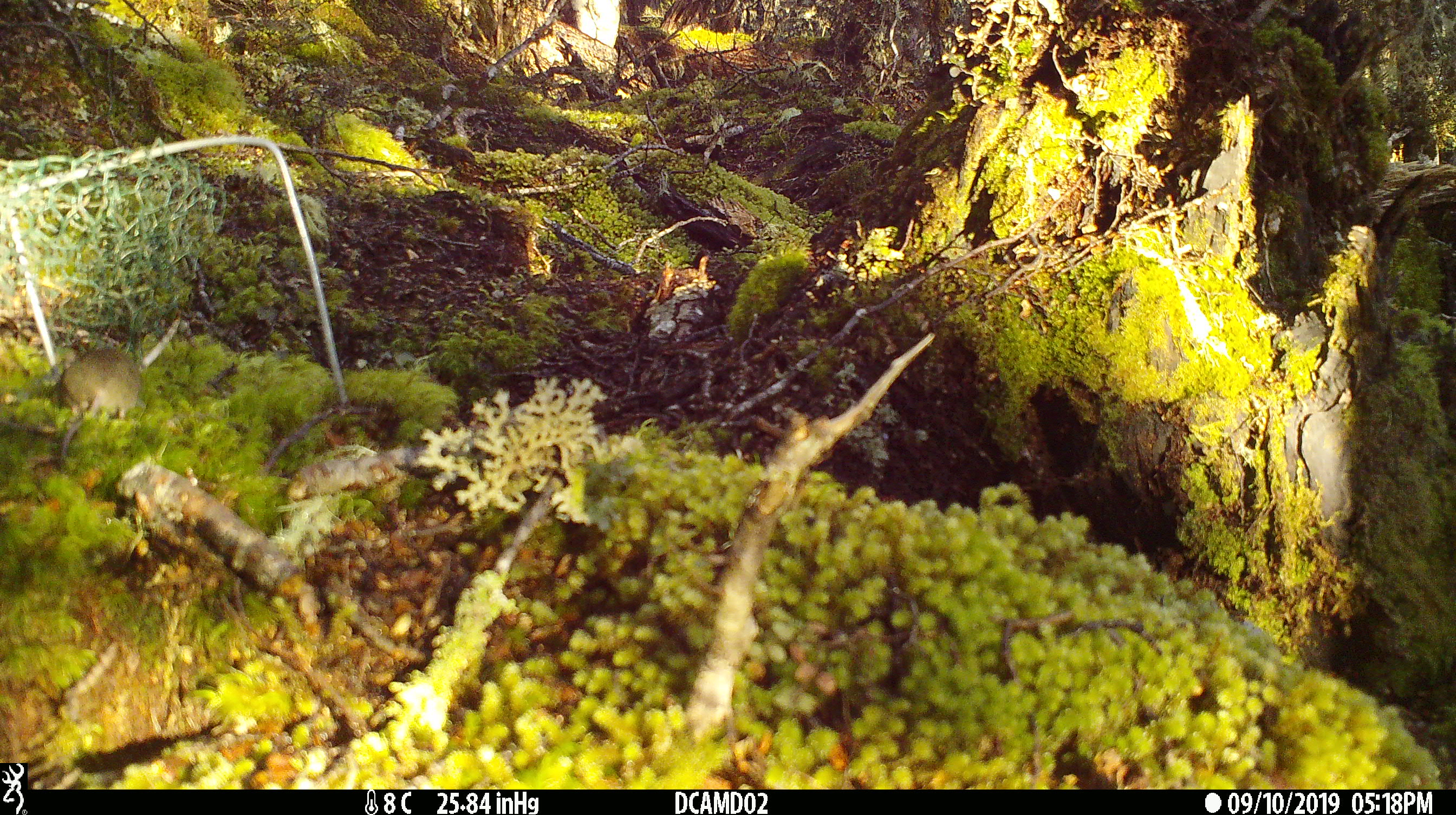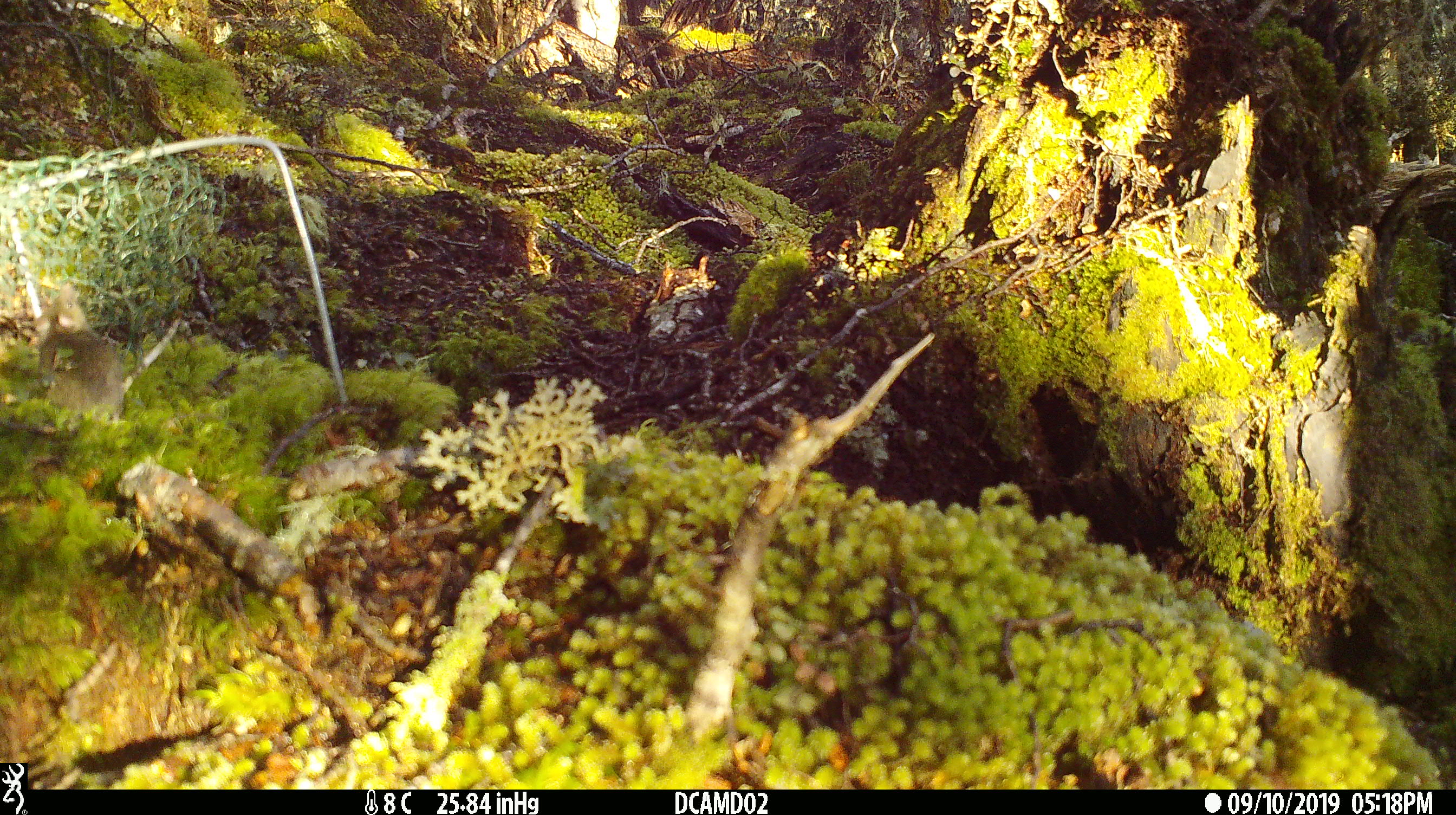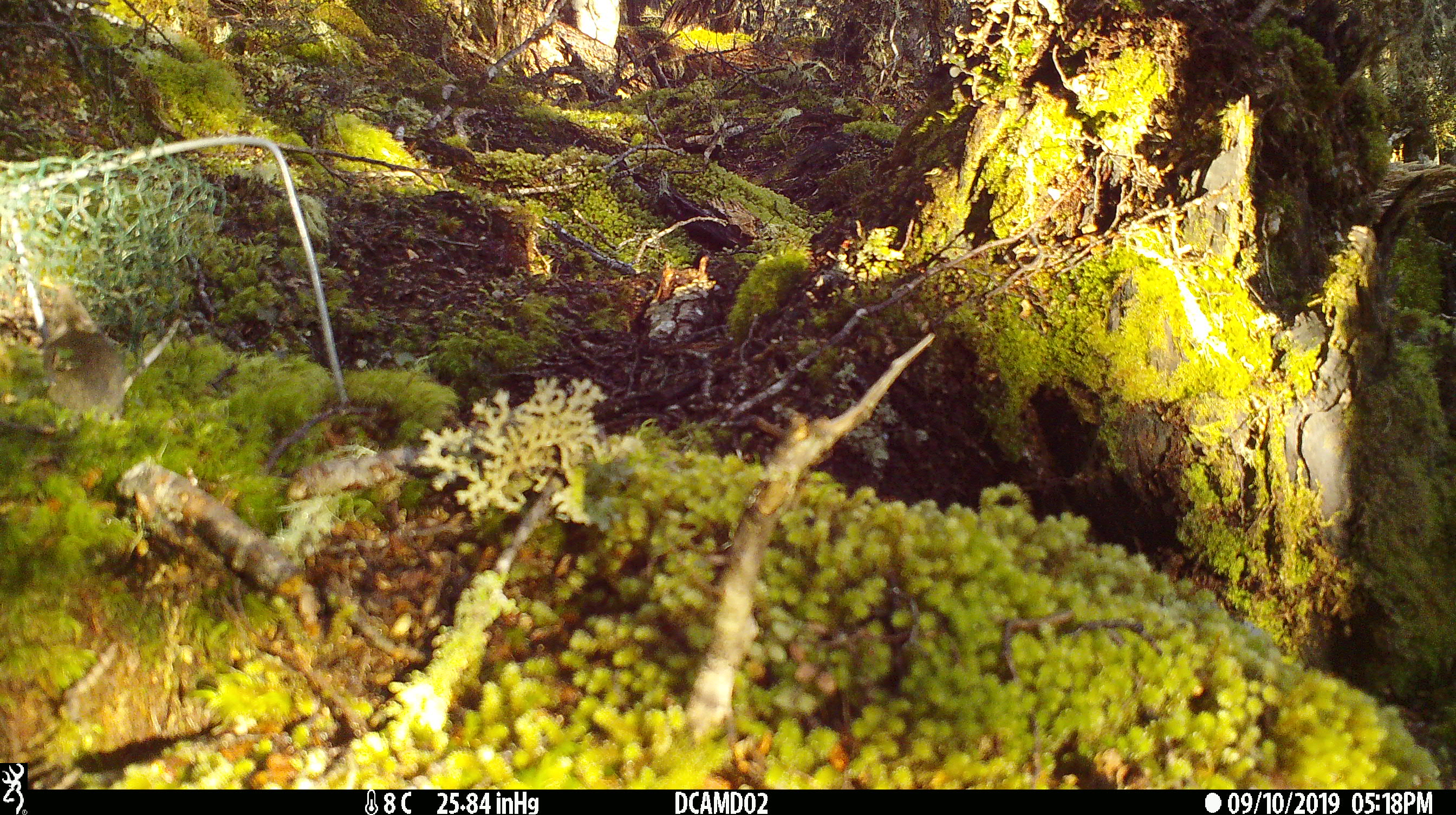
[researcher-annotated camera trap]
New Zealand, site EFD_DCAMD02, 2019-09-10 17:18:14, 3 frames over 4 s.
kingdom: Animalia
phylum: Chordata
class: Mammalia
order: Rodentia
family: Muridae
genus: Mus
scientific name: Mus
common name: mouse